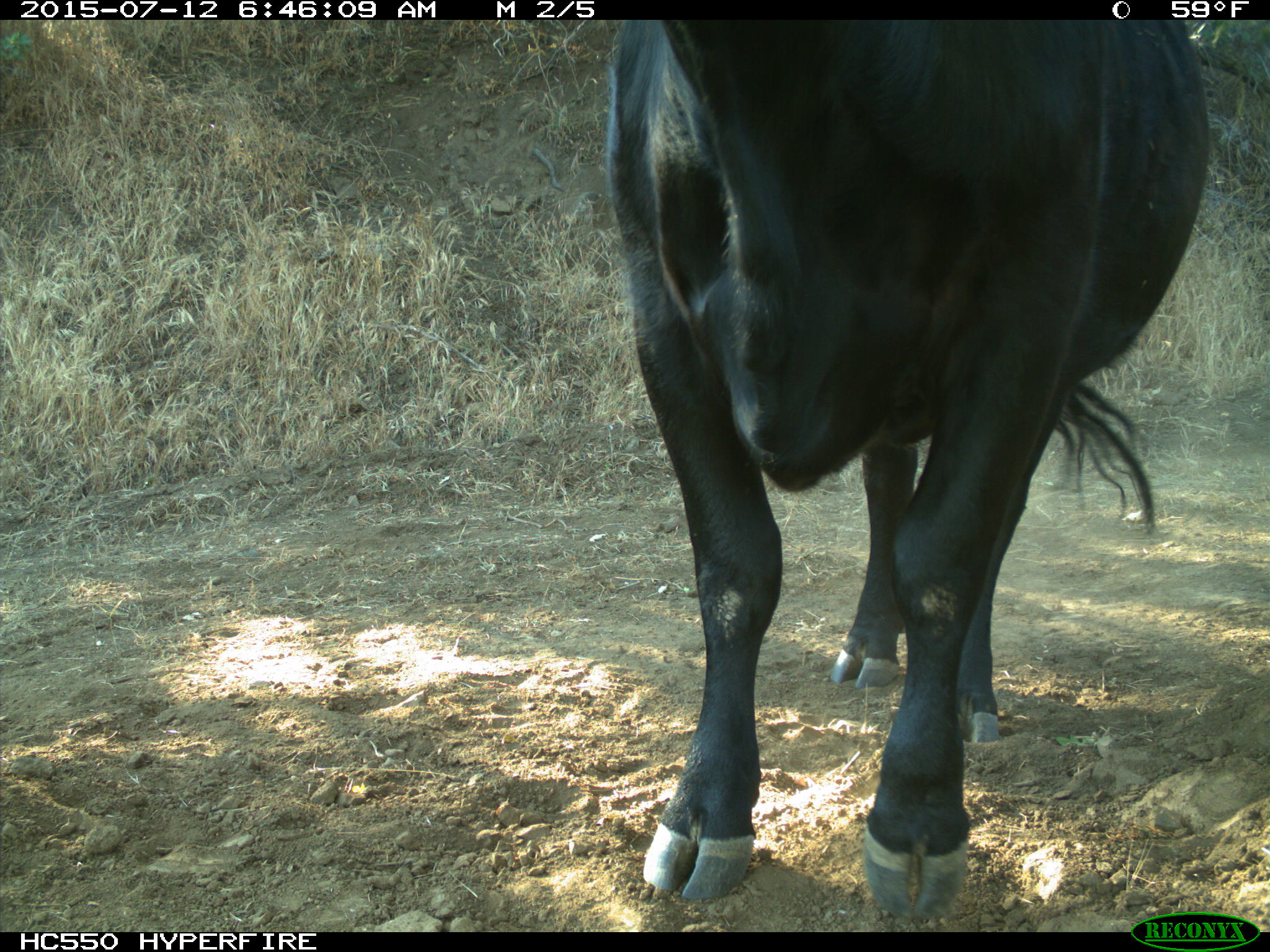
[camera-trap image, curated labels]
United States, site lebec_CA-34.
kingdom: Animalia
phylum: Chordata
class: Mammalia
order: Artiodactyla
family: Bovidae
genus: Bos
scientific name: Bos taurus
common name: domestic cow